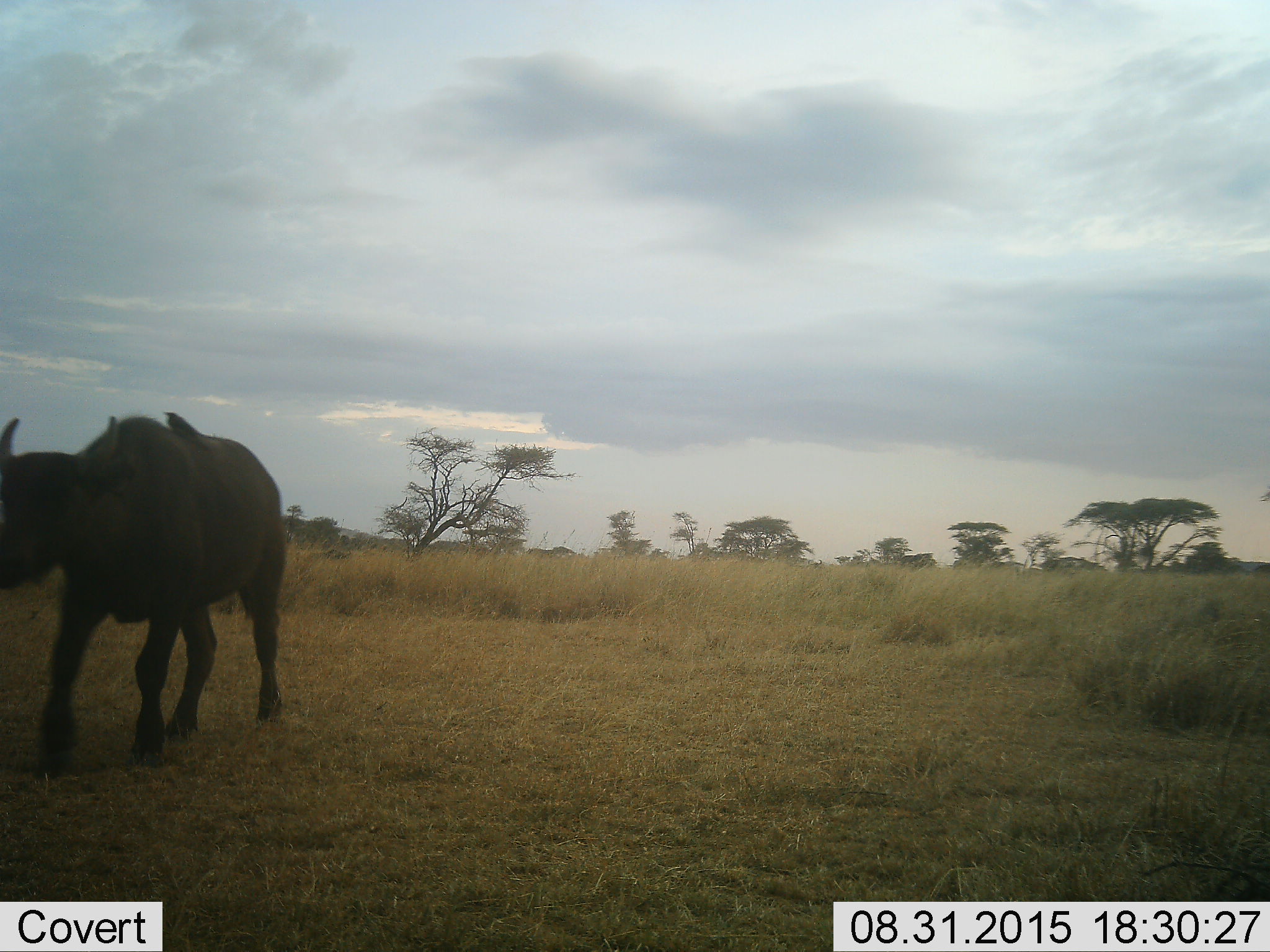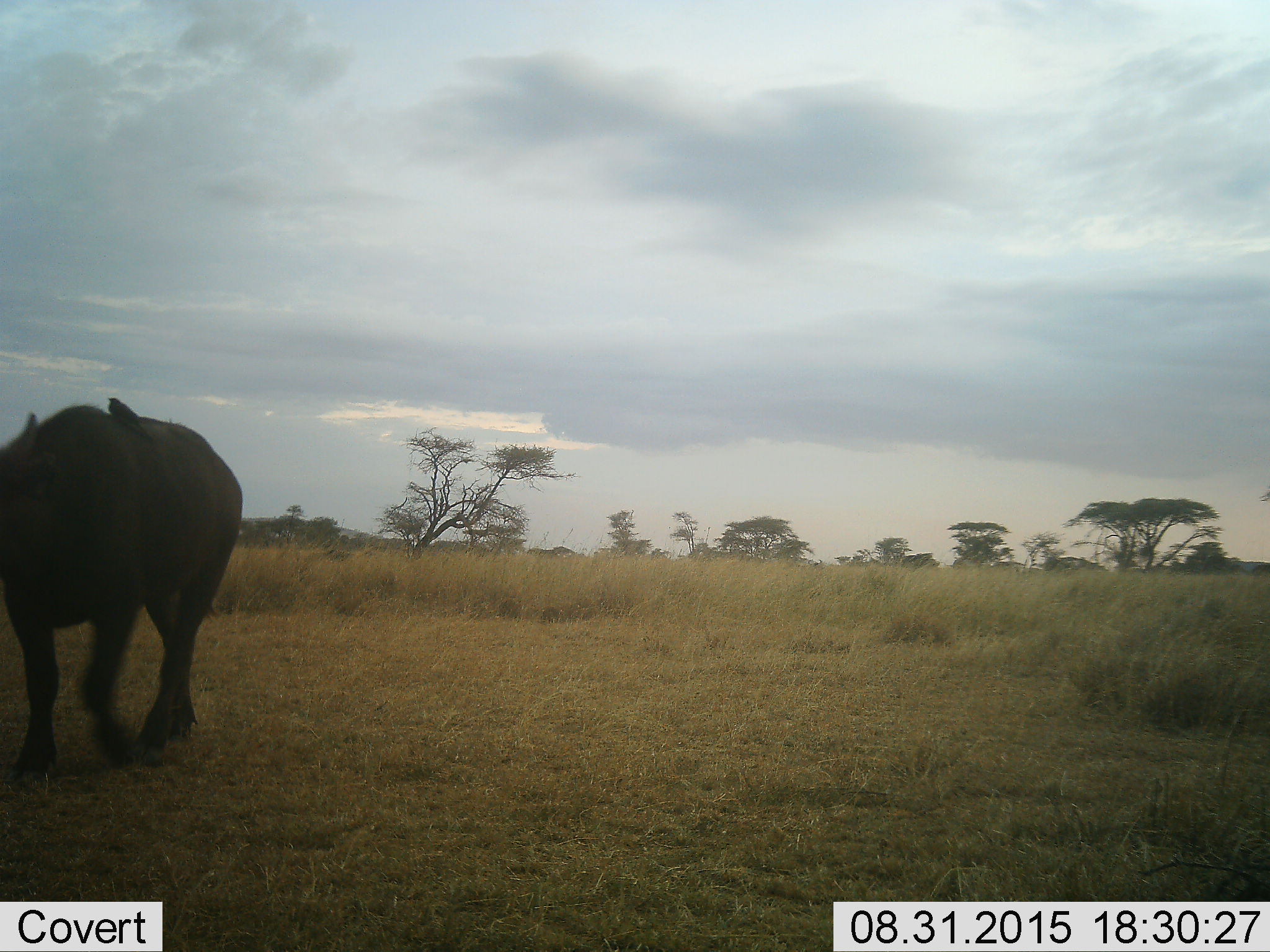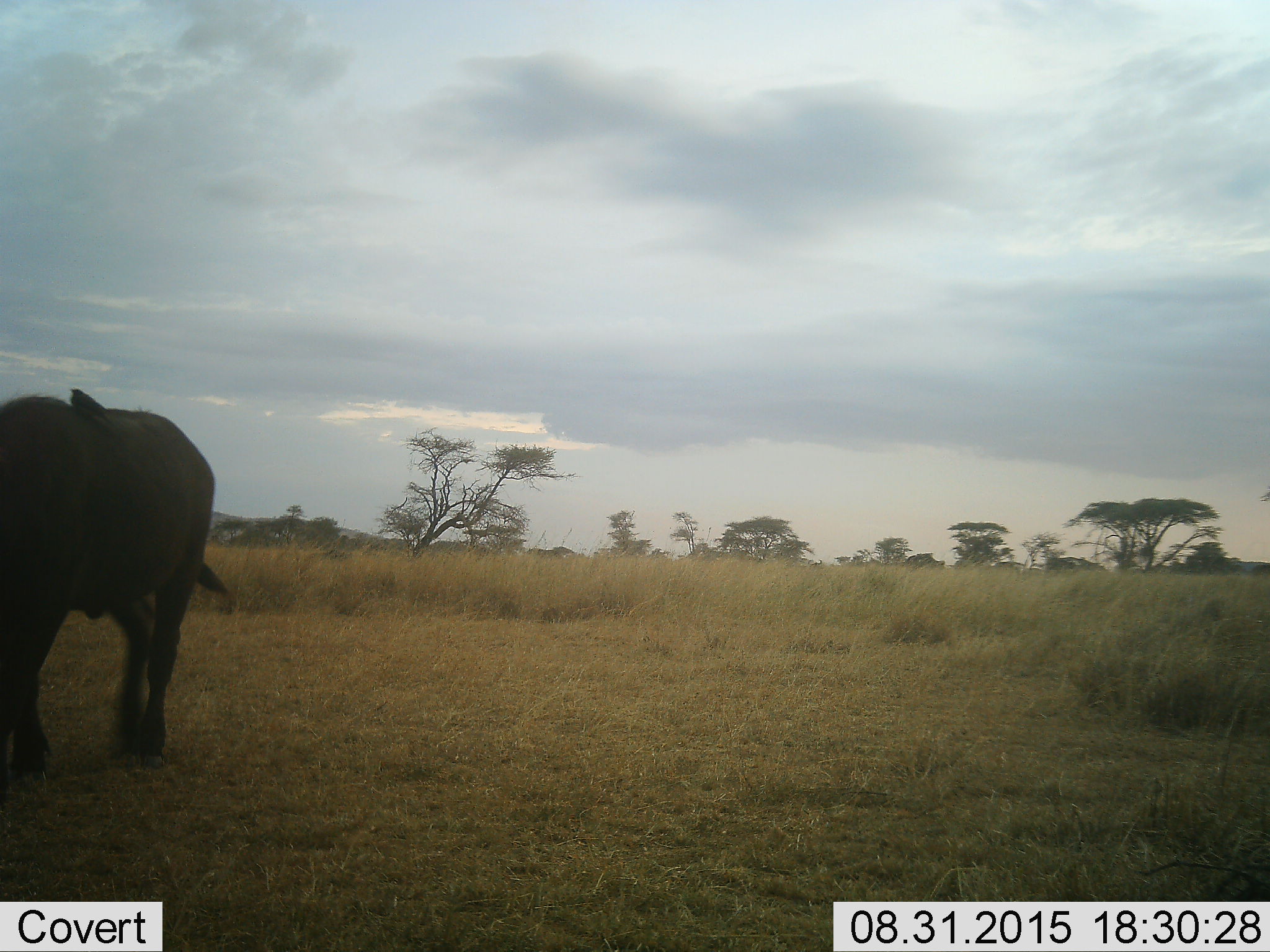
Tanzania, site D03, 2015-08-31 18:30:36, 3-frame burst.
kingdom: Animalia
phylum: Chordata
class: Mammalia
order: Artiodactyla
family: Bovidae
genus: Syncerus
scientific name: Syncerus caffer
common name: cape buffalo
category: buffalo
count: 1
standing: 21%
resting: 0%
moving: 86%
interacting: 0%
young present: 0%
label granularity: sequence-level